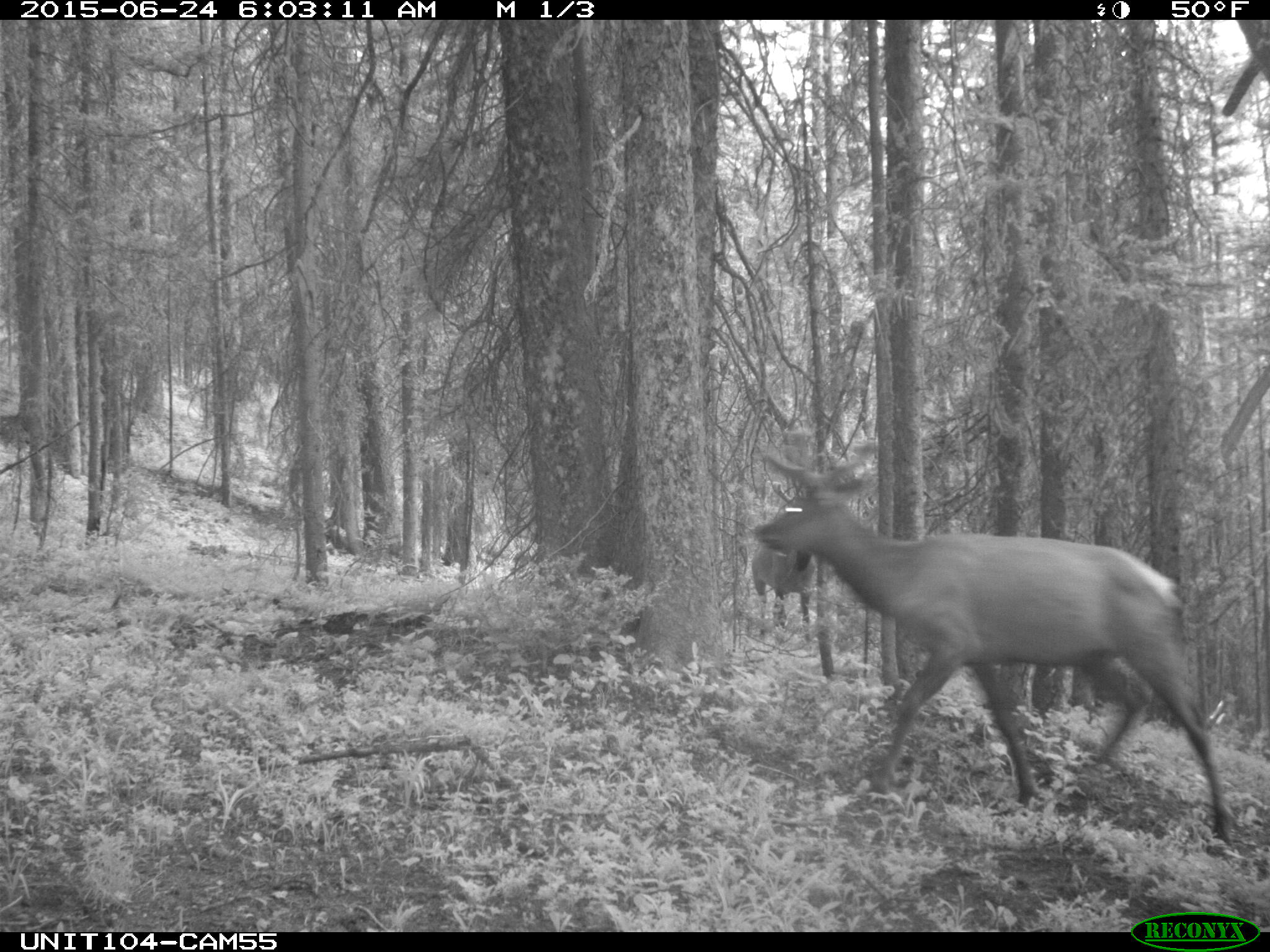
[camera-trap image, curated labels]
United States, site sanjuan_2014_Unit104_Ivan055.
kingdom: Animalia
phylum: Chordata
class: Mammalia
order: Artiodactyla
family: Cervidae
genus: Cervus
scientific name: Cervus elaphus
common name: red deer